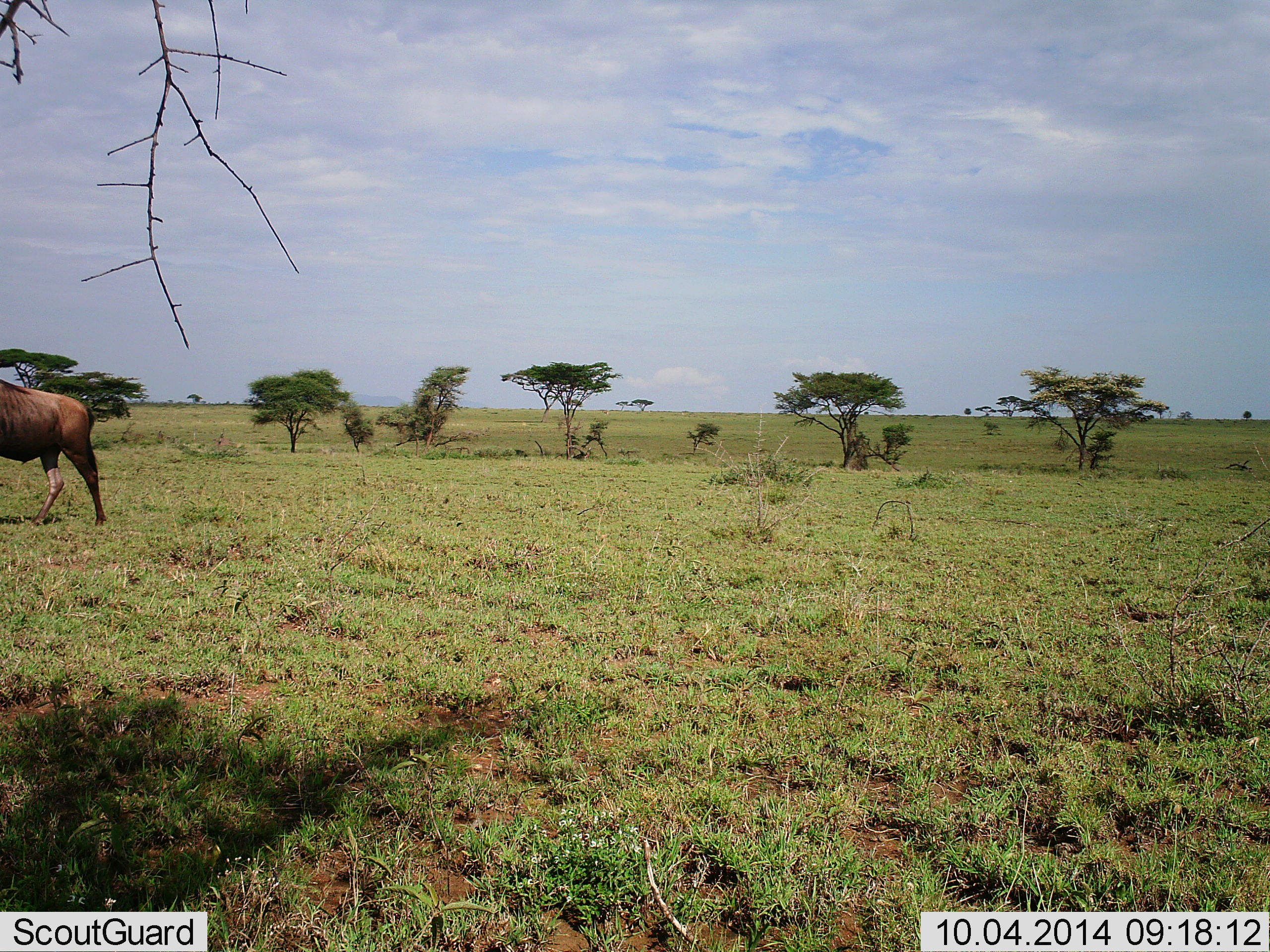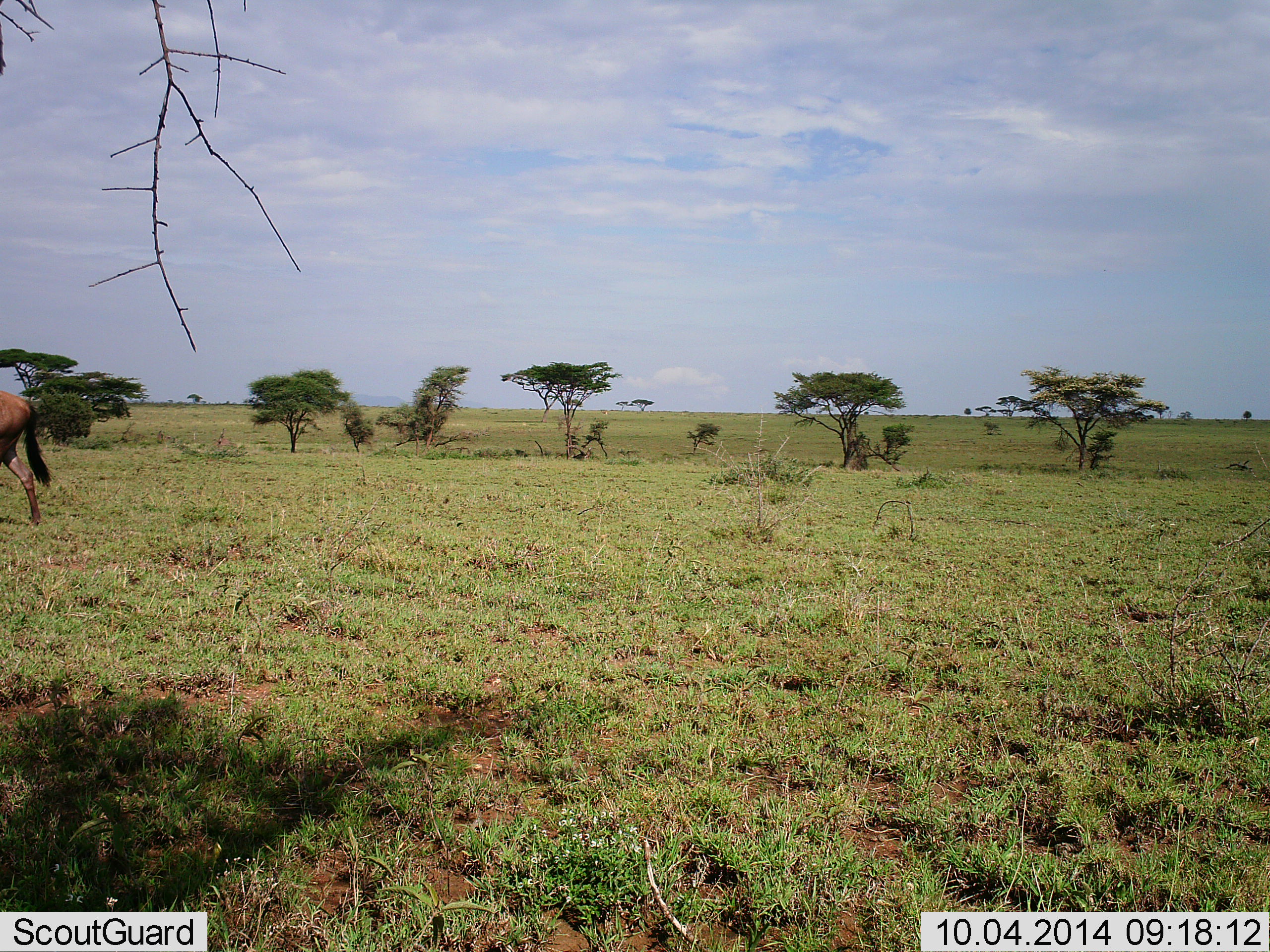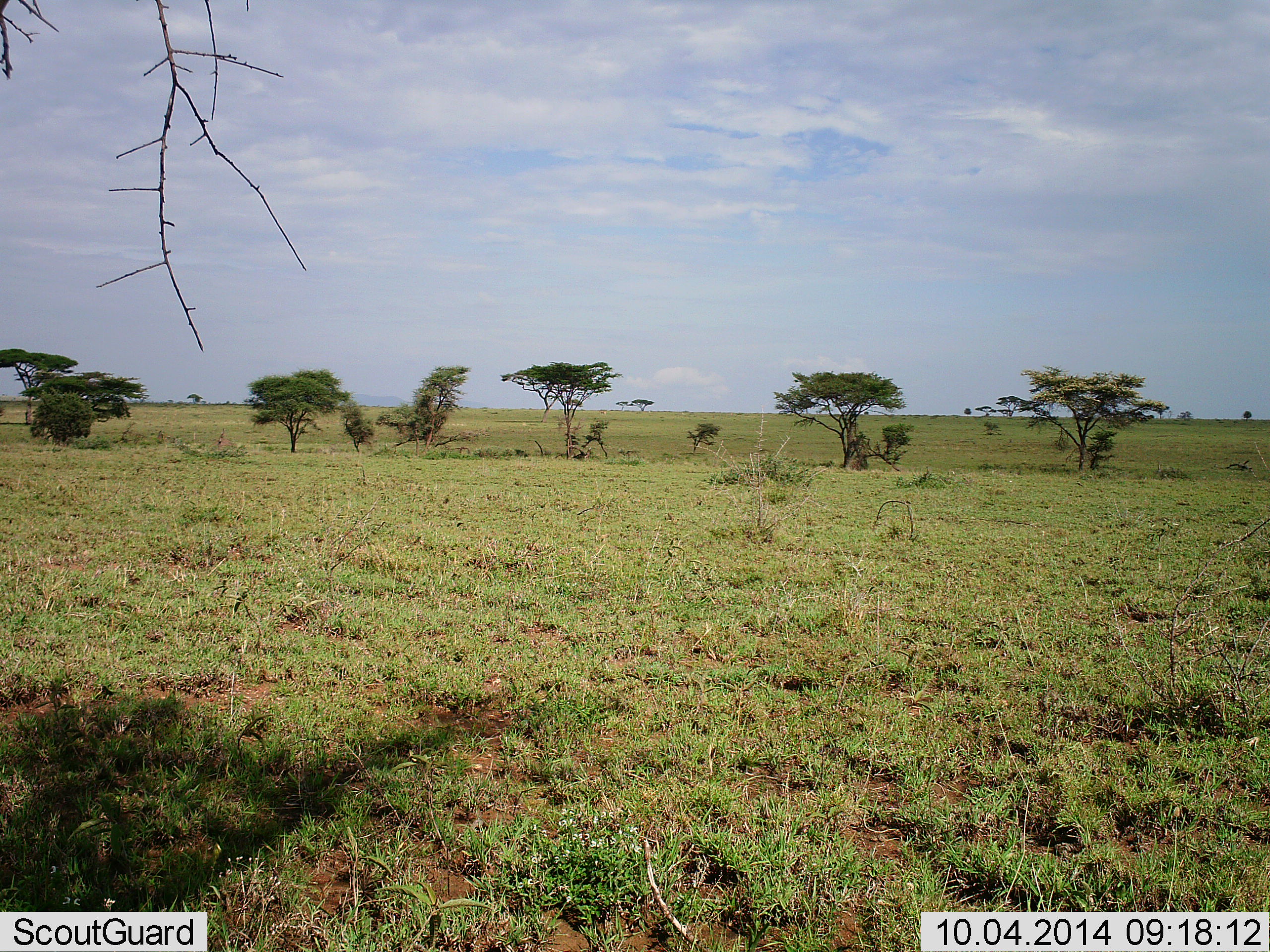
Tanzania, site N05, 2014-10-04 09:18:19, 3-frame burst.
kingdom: Animalia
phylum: Chordata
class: Mammalia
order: Artiodactyla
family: Bovidae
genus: Connochaetes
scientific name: Connochaetes taurinus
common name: blue wildebeest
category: wildebeest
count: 1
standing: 0%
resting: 0%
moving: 100%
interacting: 0%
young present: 0%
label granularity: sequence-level